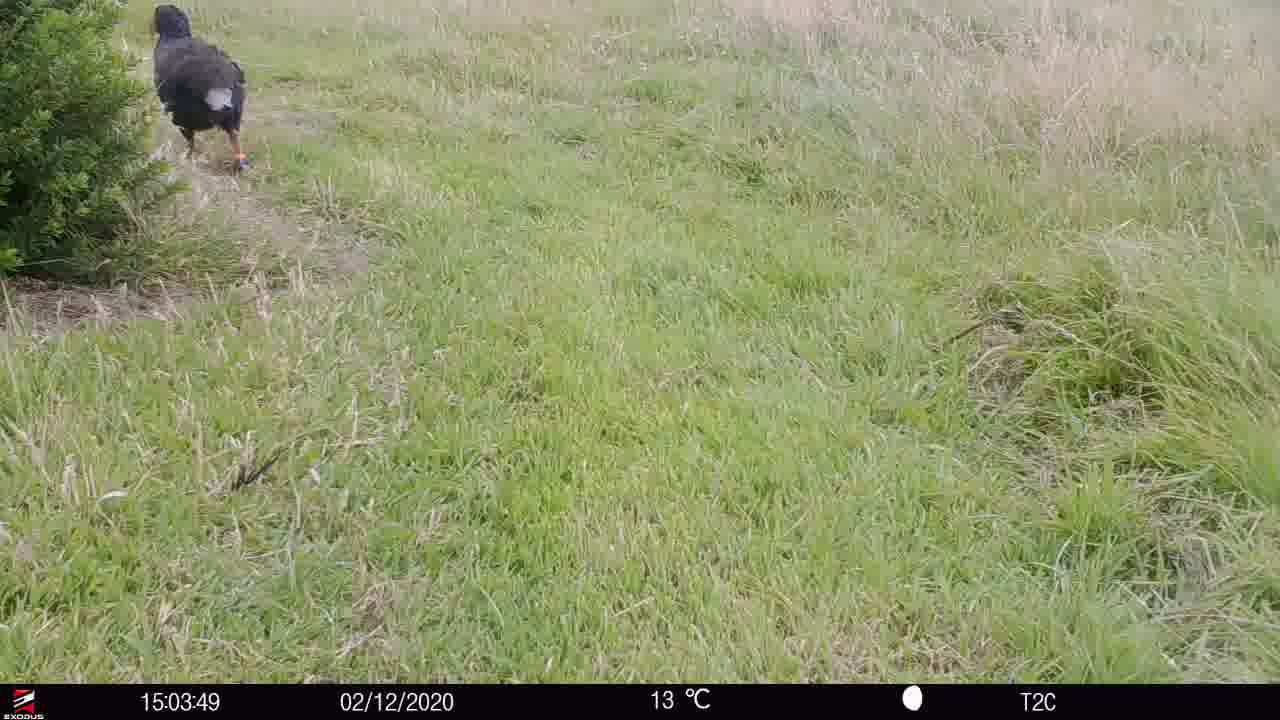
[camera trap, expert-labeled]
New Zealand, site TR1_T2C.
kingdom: Animalia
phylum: Chordata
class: Aves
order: Gruiformes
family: Rallidae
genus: Porphyrio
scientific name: Porphyrio mantelli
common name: takahe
Takahe (Porphyrio mantelli).